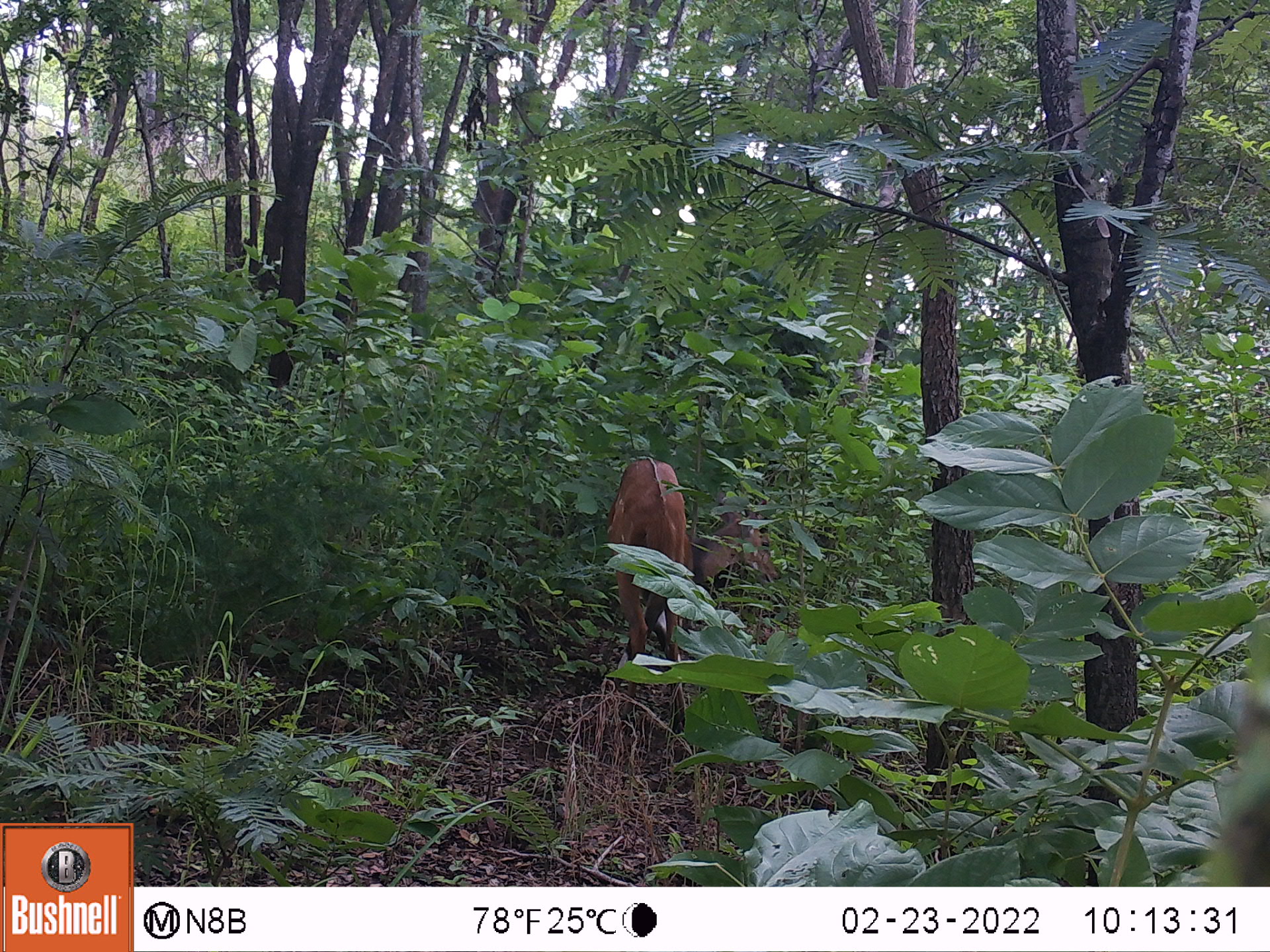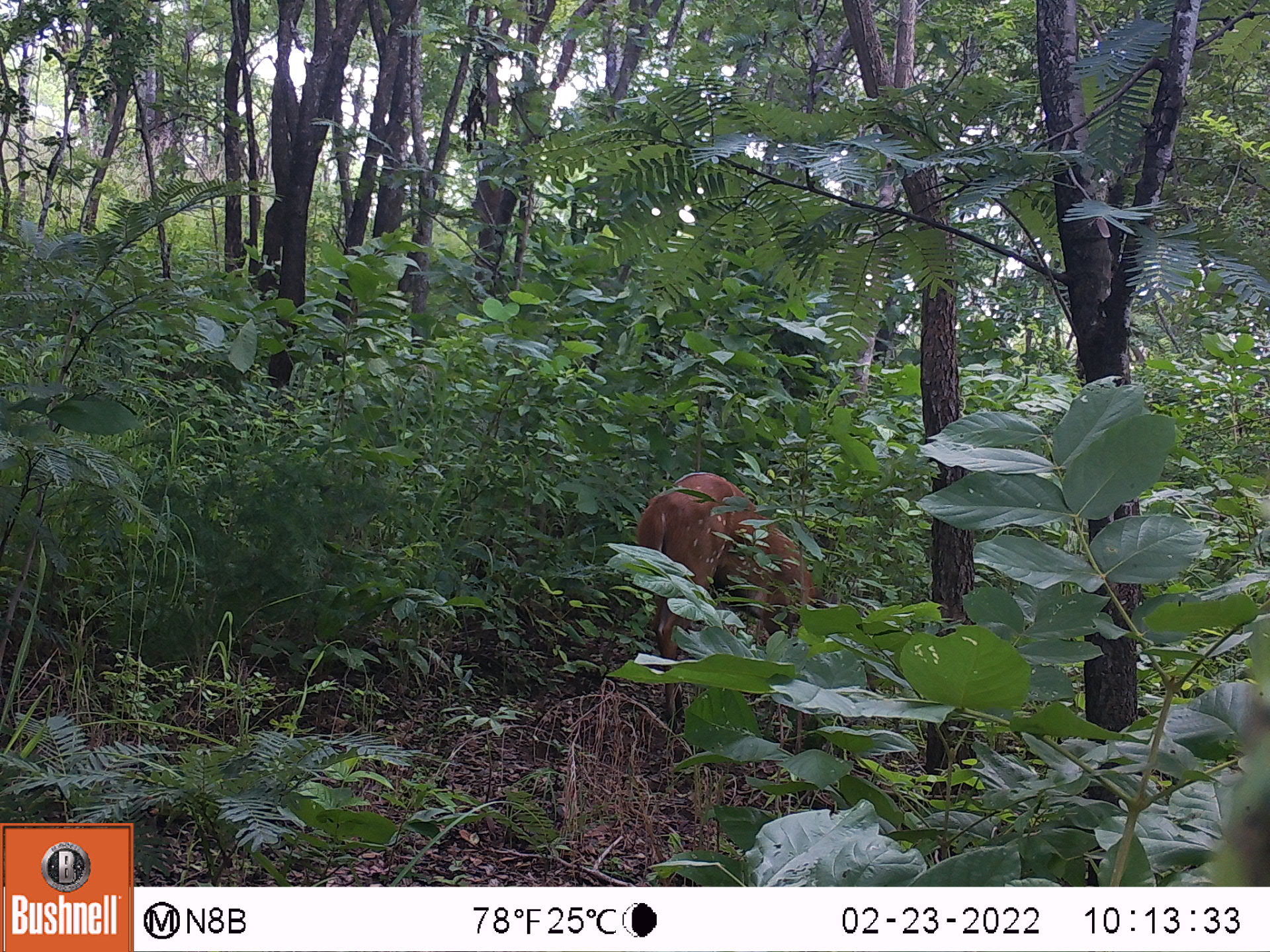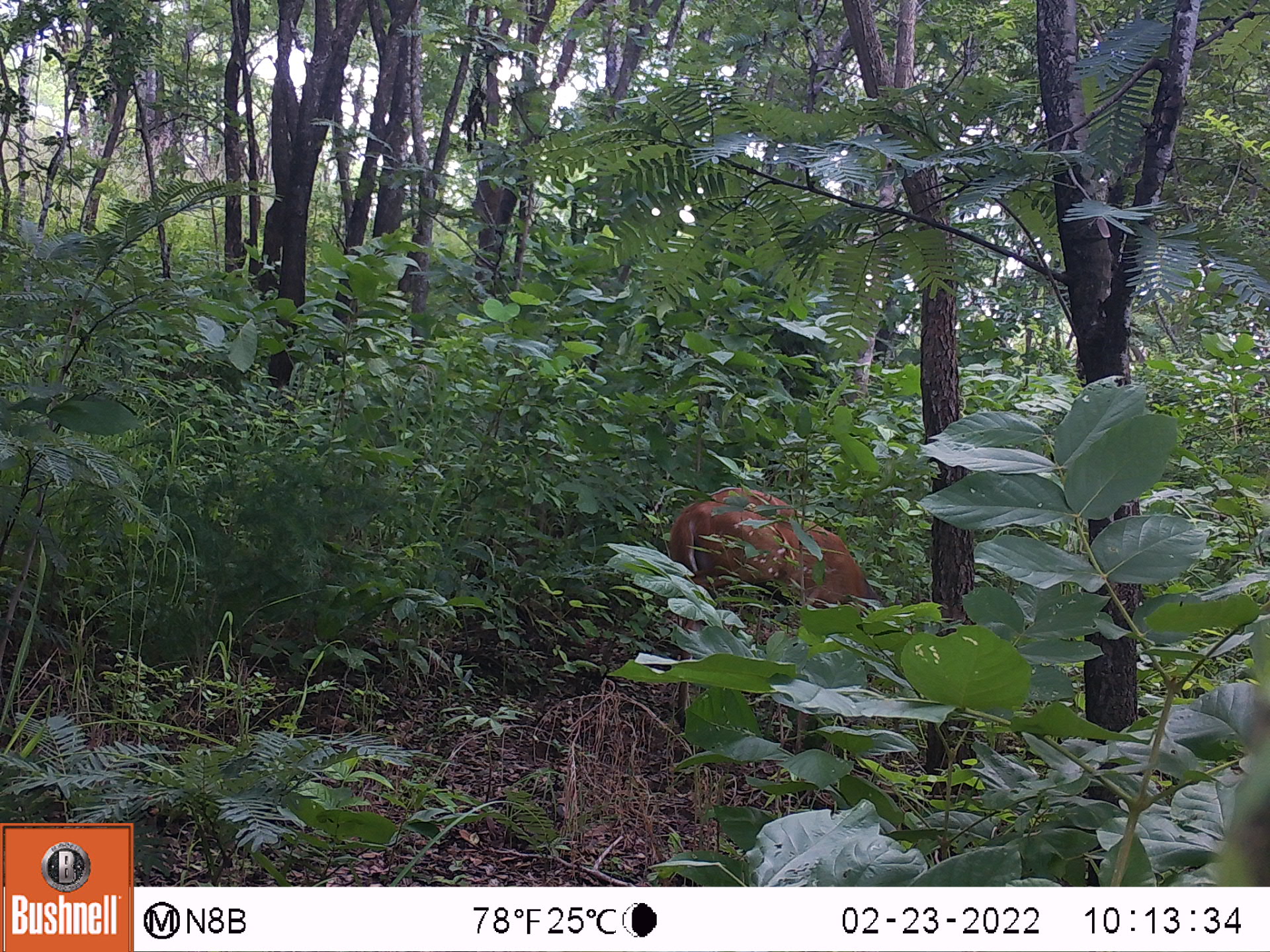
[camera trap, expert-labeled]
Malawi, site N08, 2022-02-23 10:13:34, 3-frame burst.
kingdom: Animalia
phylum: Chordata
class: Mammalia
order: Artiodactyla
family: Bovidae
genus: Tragelaphus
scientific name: Tragelaphus sylvaticus sylvaticus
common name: cape bushbuck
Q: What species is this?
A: Cape bushbuck (Tragelaphus sylvaticus sylvaticus).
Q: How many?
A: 1.